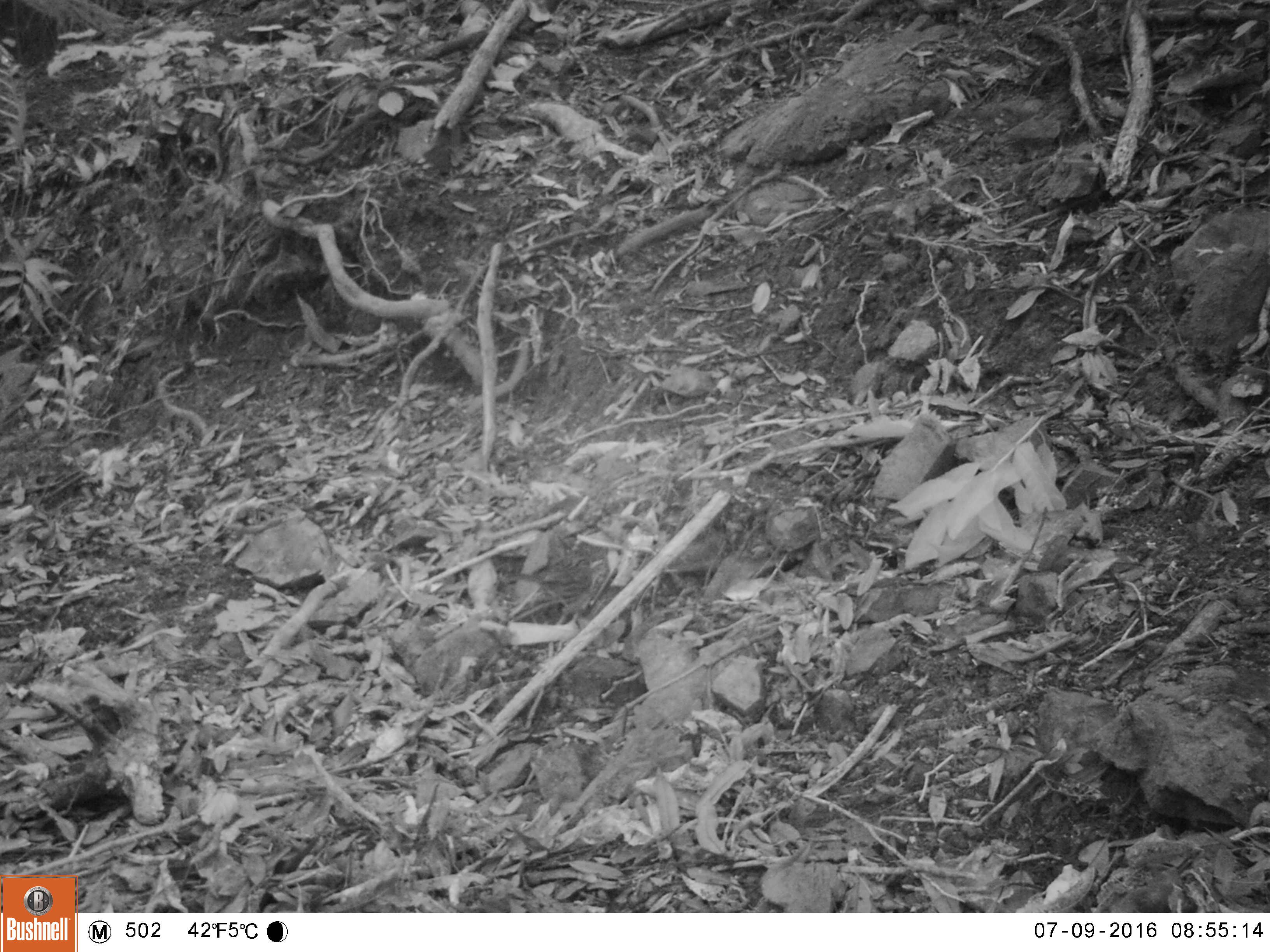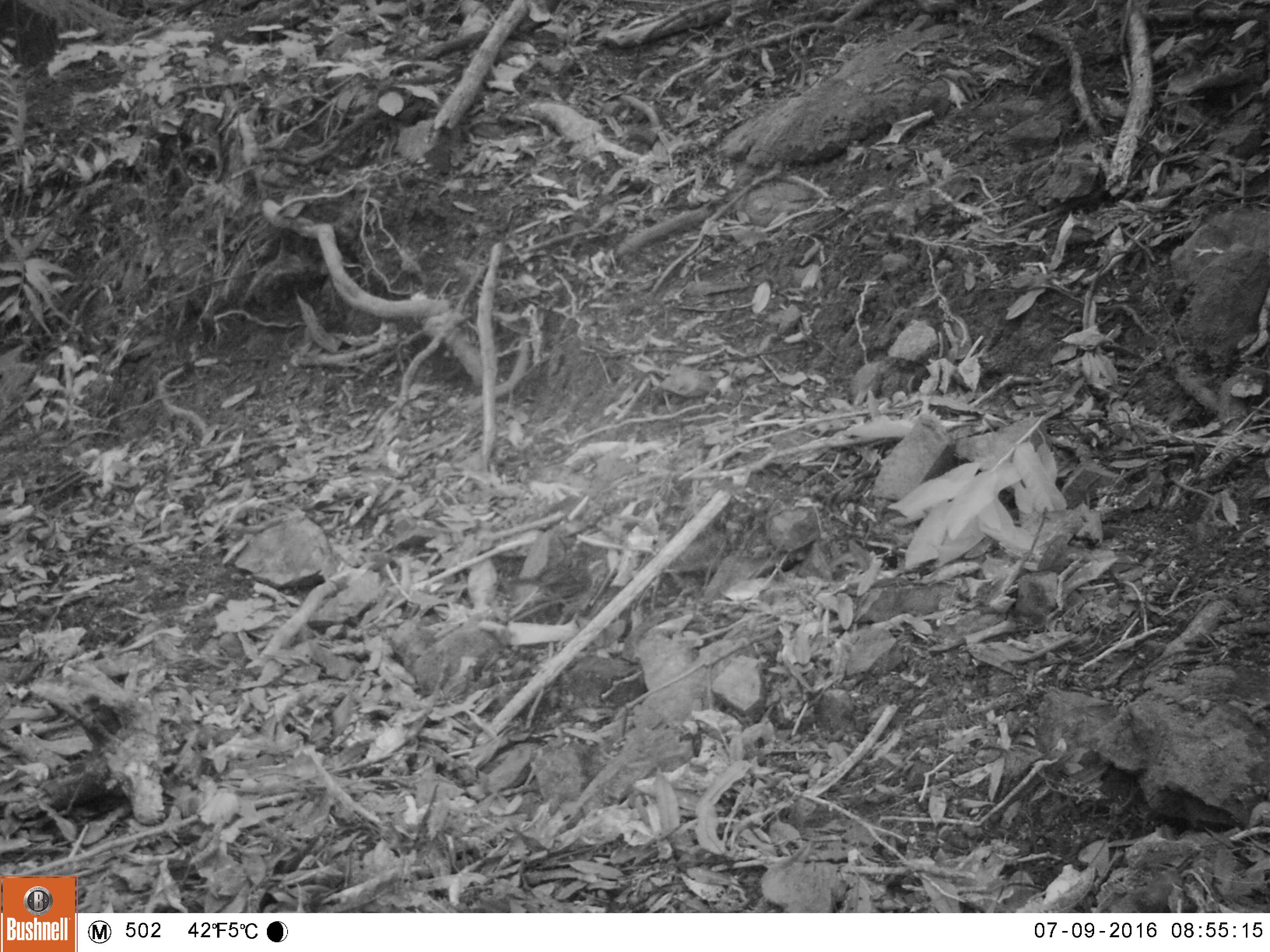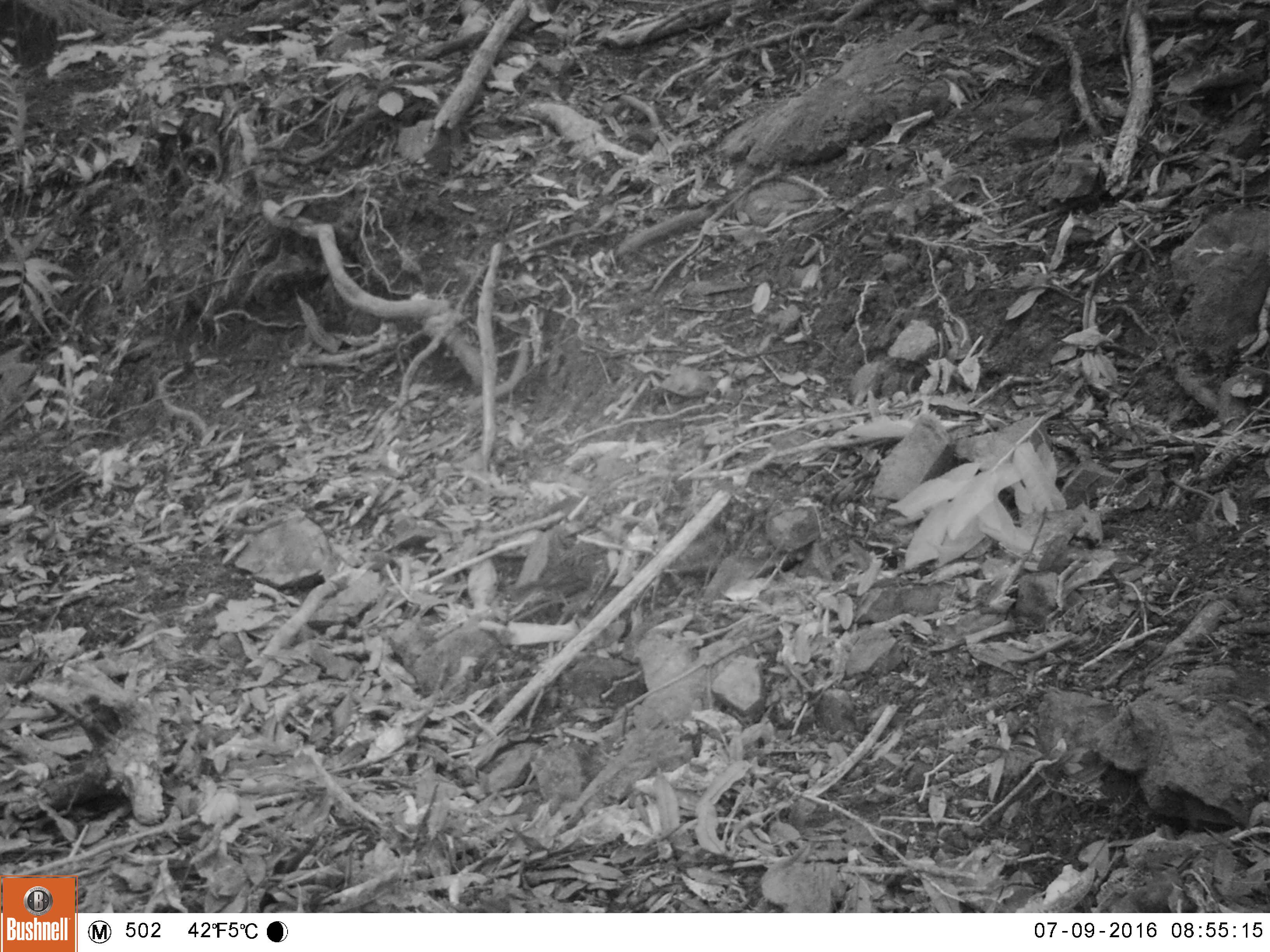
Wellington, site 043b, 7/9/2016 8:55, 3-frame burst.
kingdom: Animalia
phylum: Chordata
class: Aves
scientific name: Aves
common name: bird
Bird (Aves).